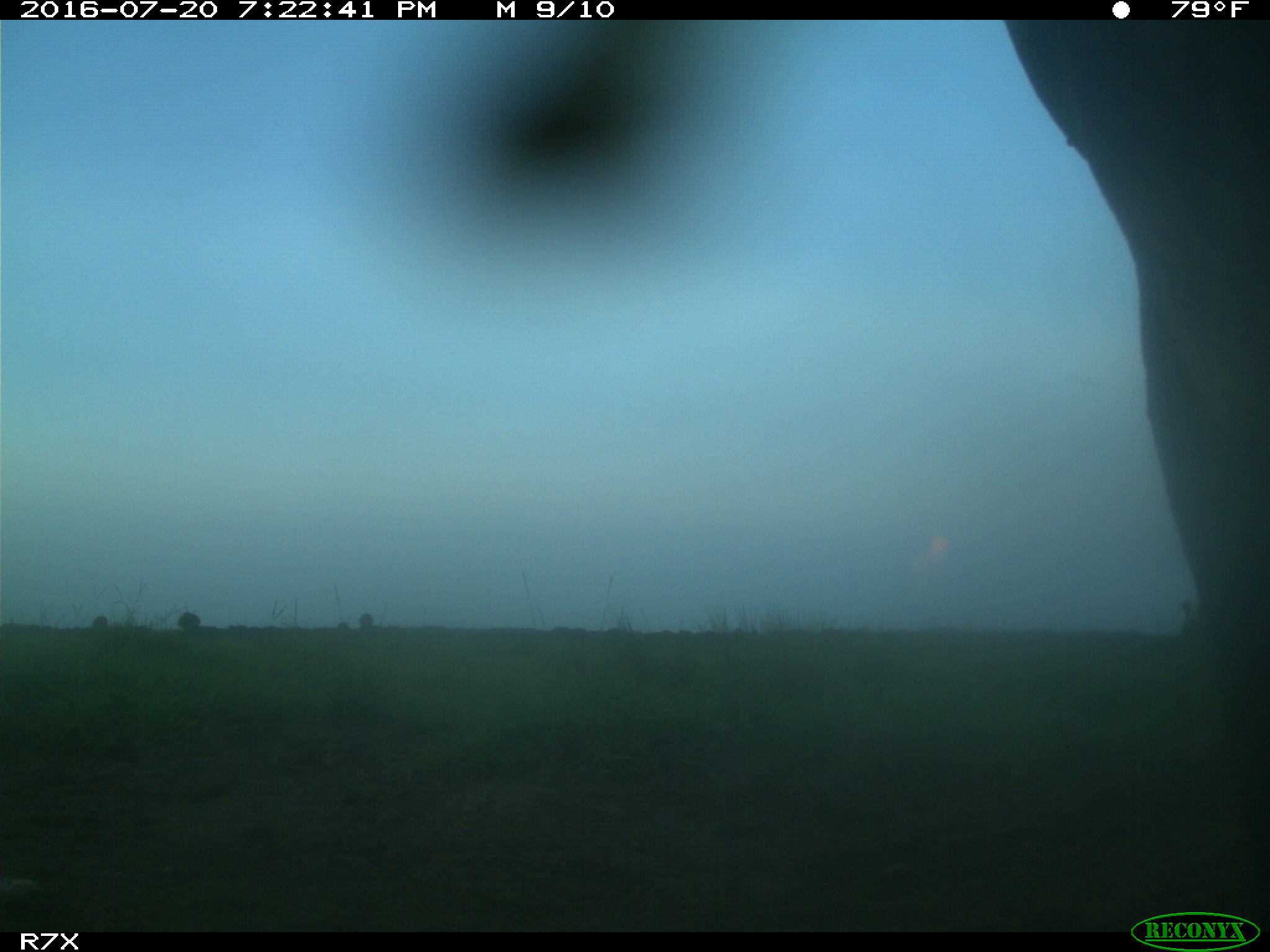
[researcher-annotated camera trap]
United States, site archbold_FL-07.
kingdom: Animalia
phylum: Chordata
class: Mammalia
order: Artiodactyla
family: Bovidae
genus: Bos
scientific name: Bos taurus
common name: domestic cow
Bos taurus (domestic cow).